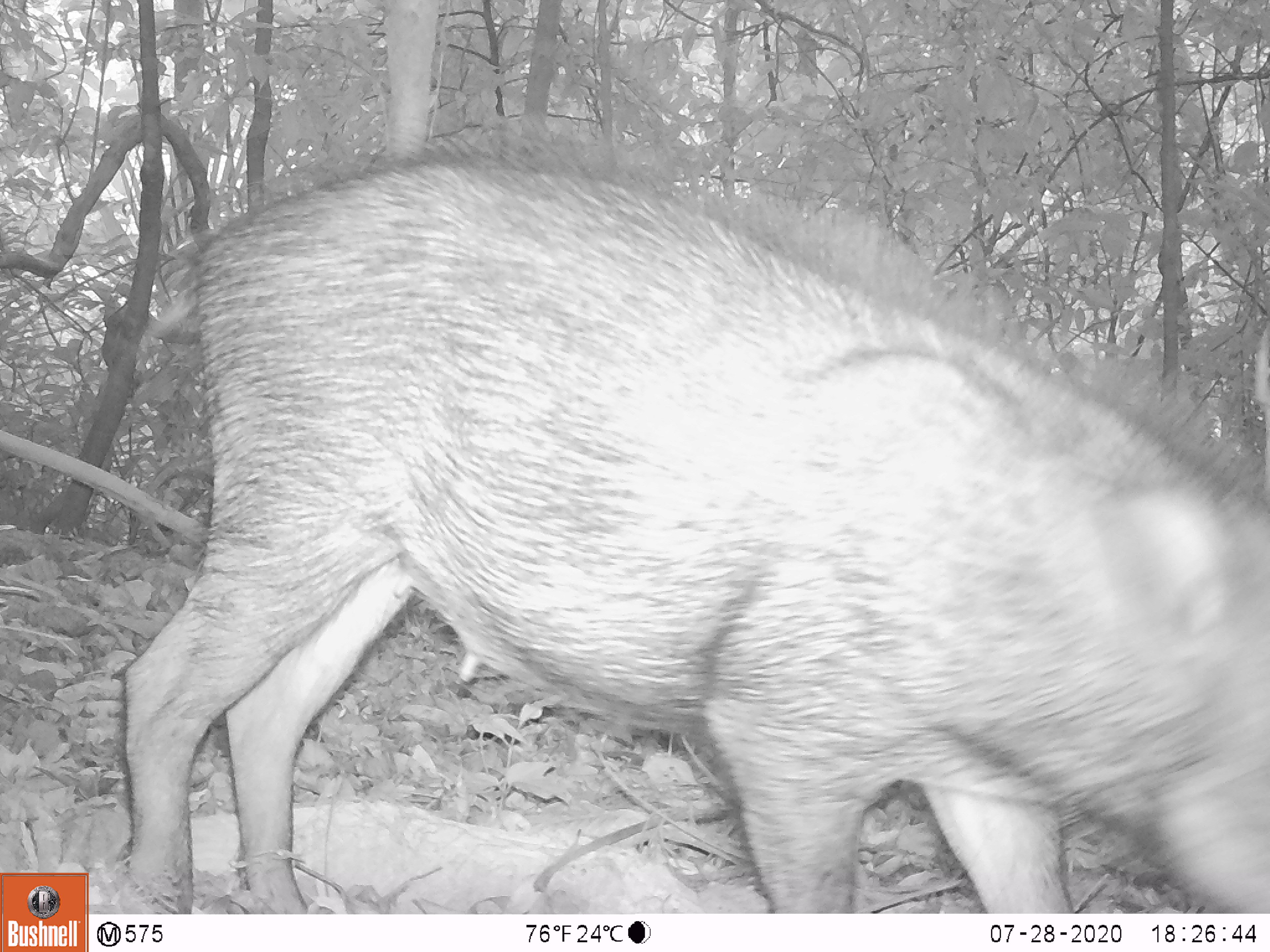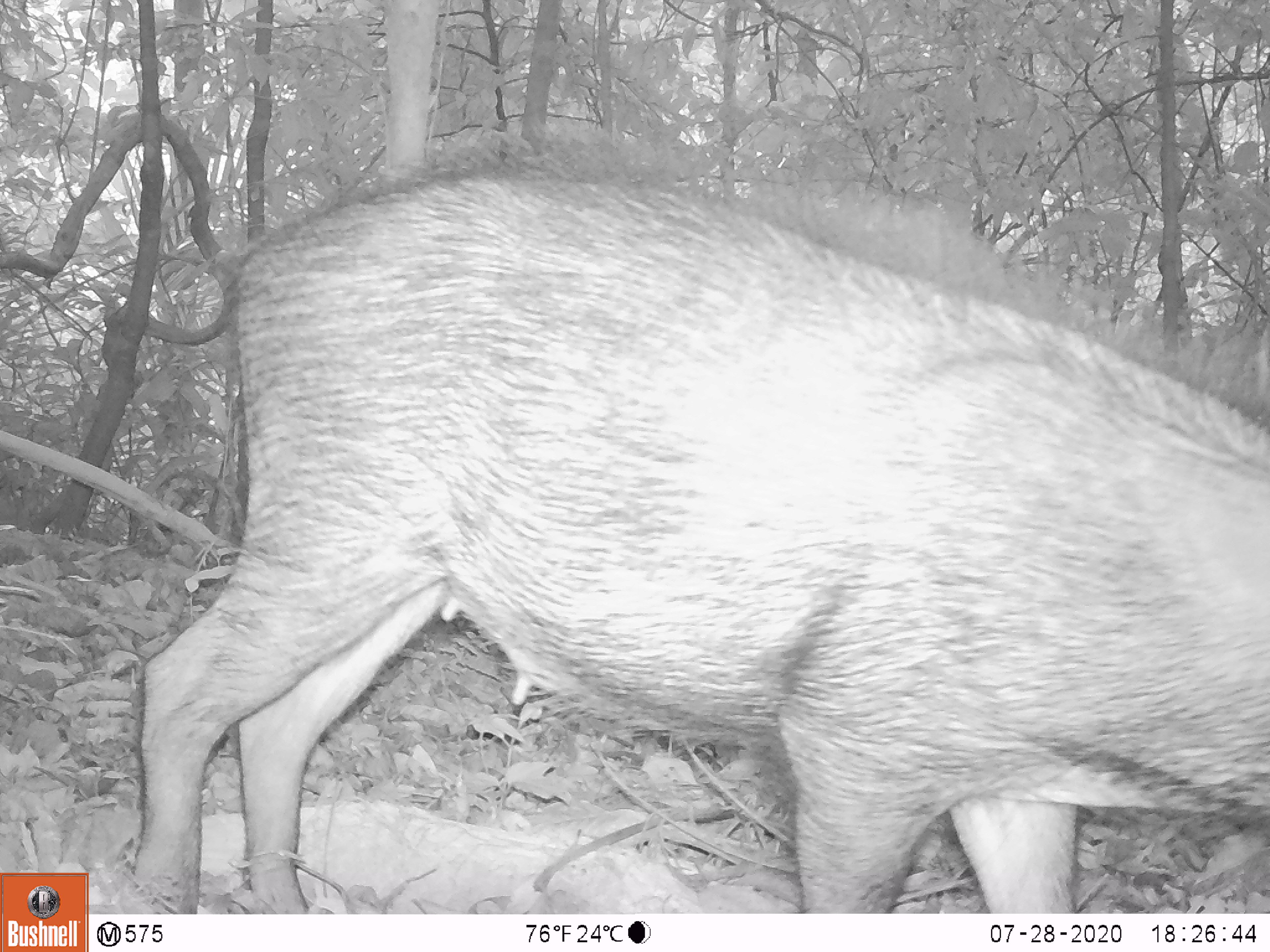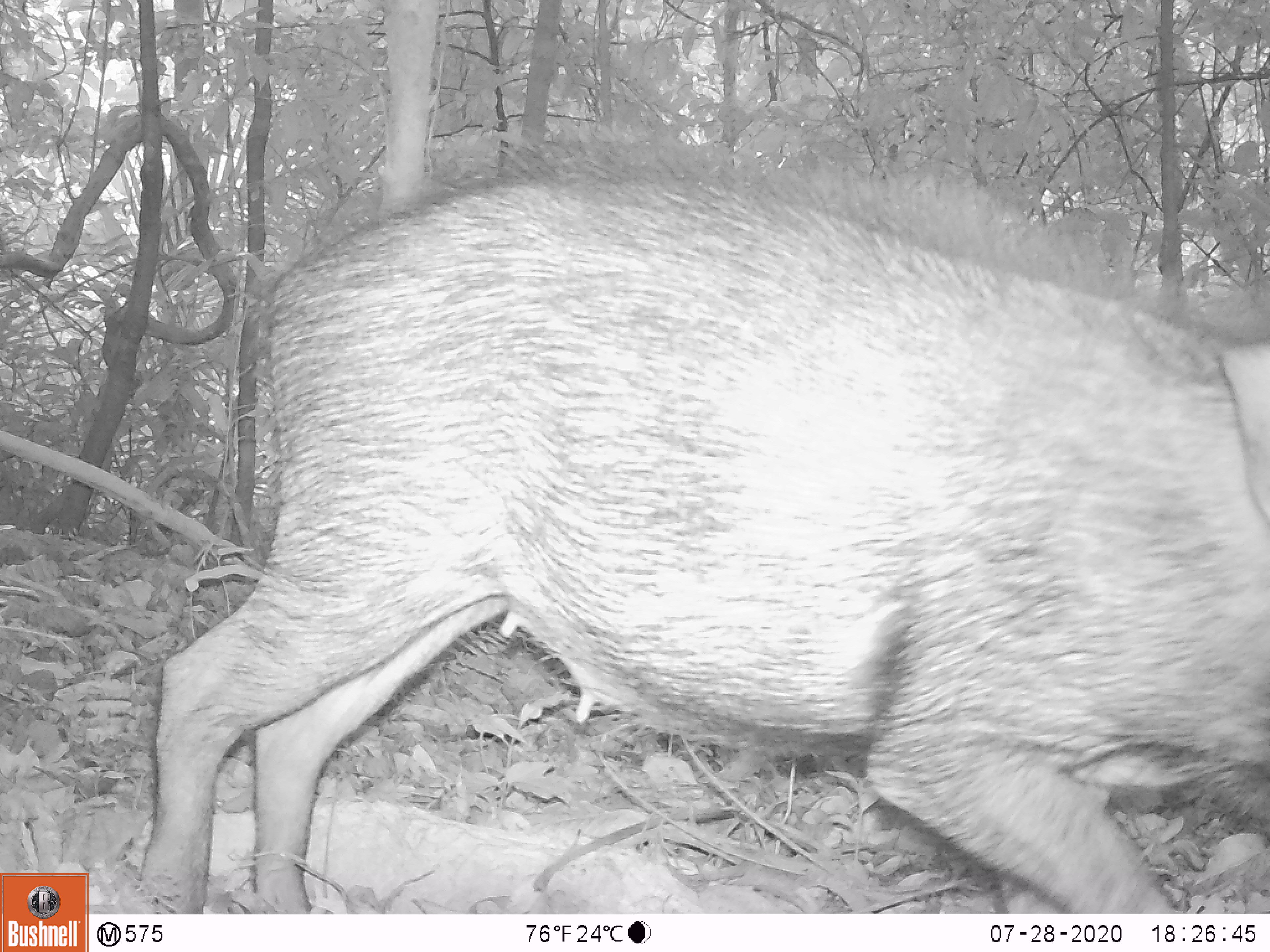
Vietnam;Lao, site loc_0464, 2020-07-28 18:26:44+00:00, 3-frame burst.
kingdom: Animalia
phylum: Chordata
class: Mammalia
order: Artiodactyla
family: Suidae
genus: Sus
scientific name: Sus scrofa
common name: eurasian wild pig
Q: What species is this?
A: Eurasian wild pig (Sus scrofa).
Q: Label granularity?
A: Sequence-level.